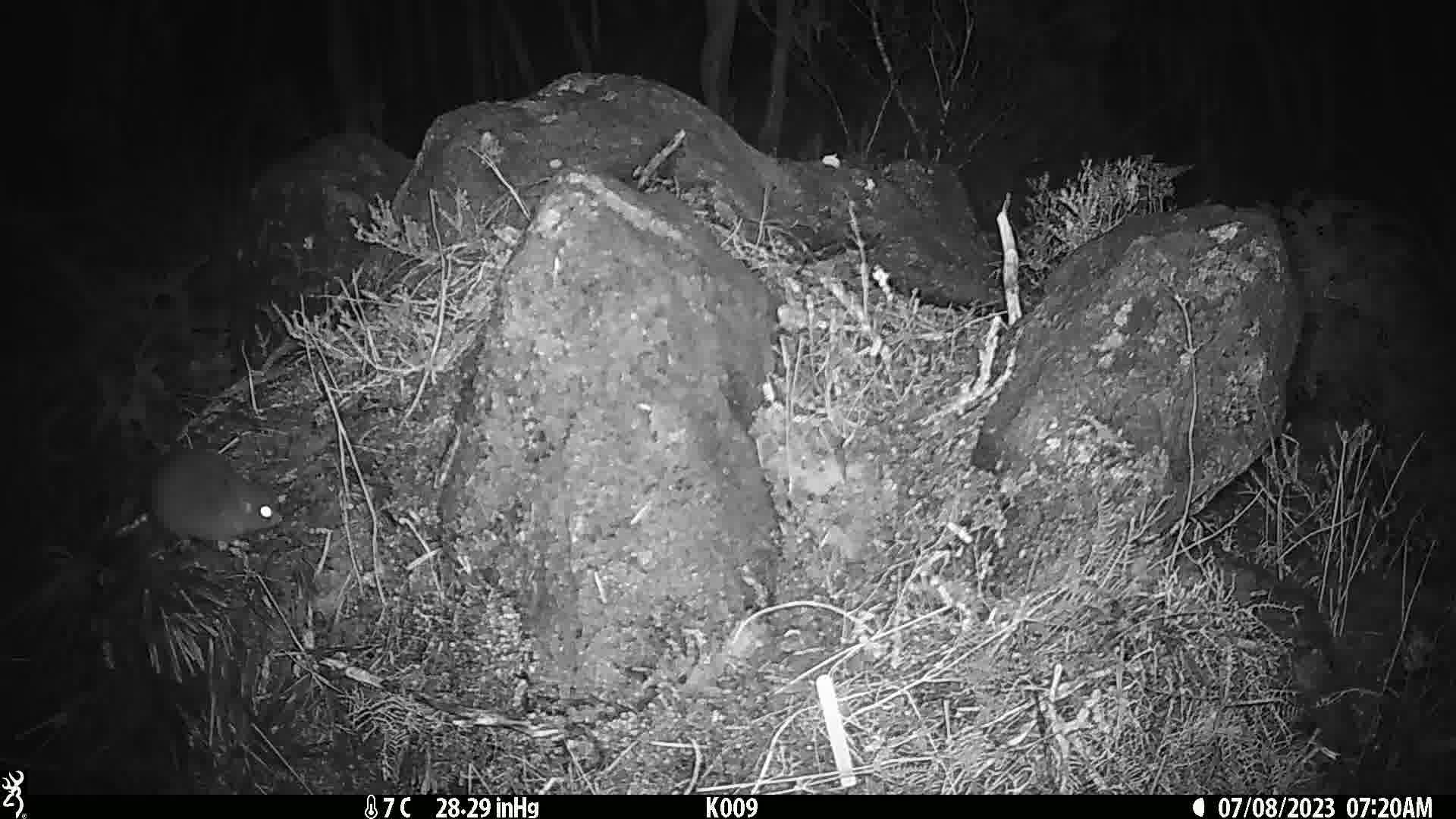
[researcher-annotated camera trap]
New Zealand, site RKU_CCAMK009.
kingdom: Animalia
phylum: Chordata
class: Mammalia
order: Rodentia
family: Muridae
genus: Rattus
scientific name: Rattus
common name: rat